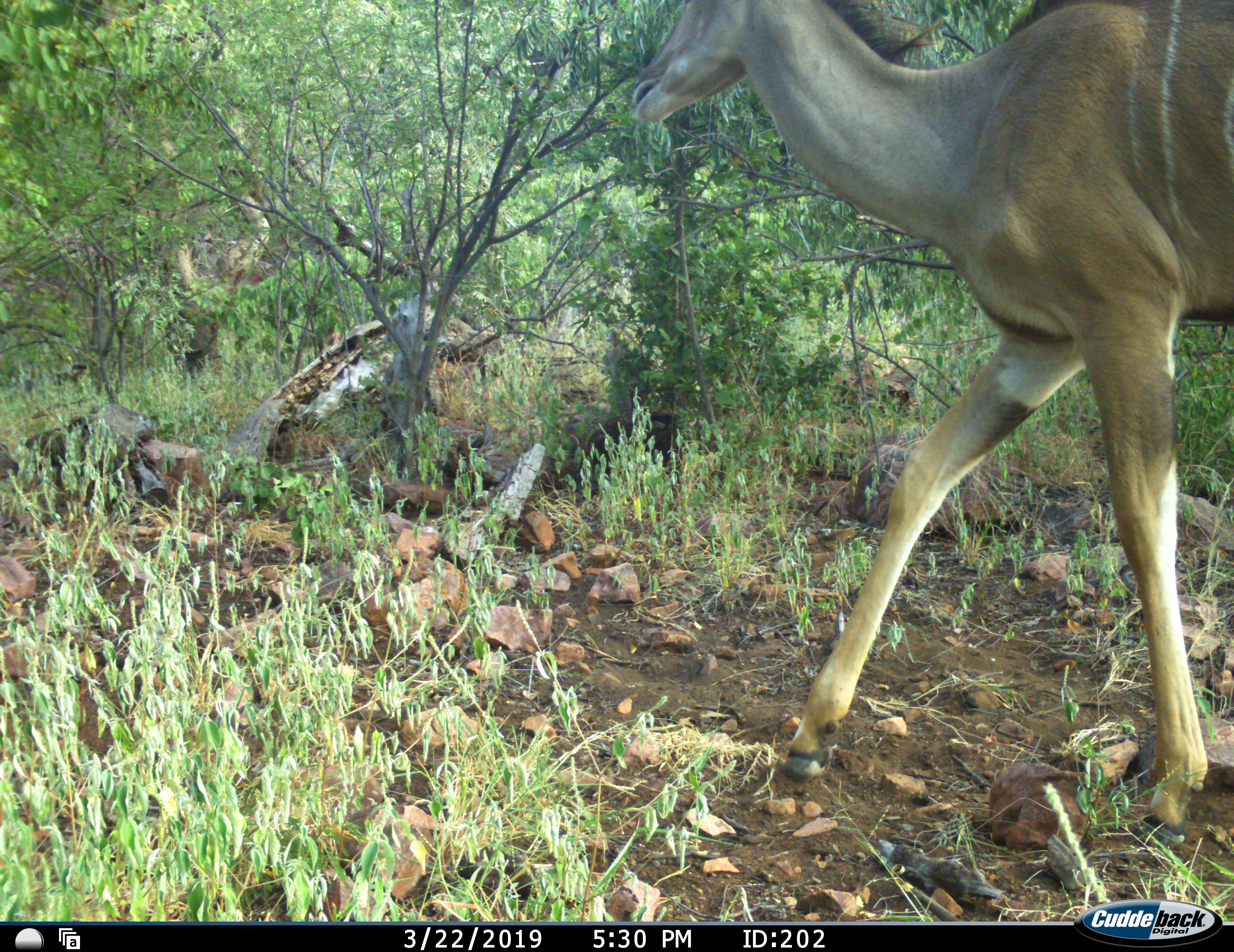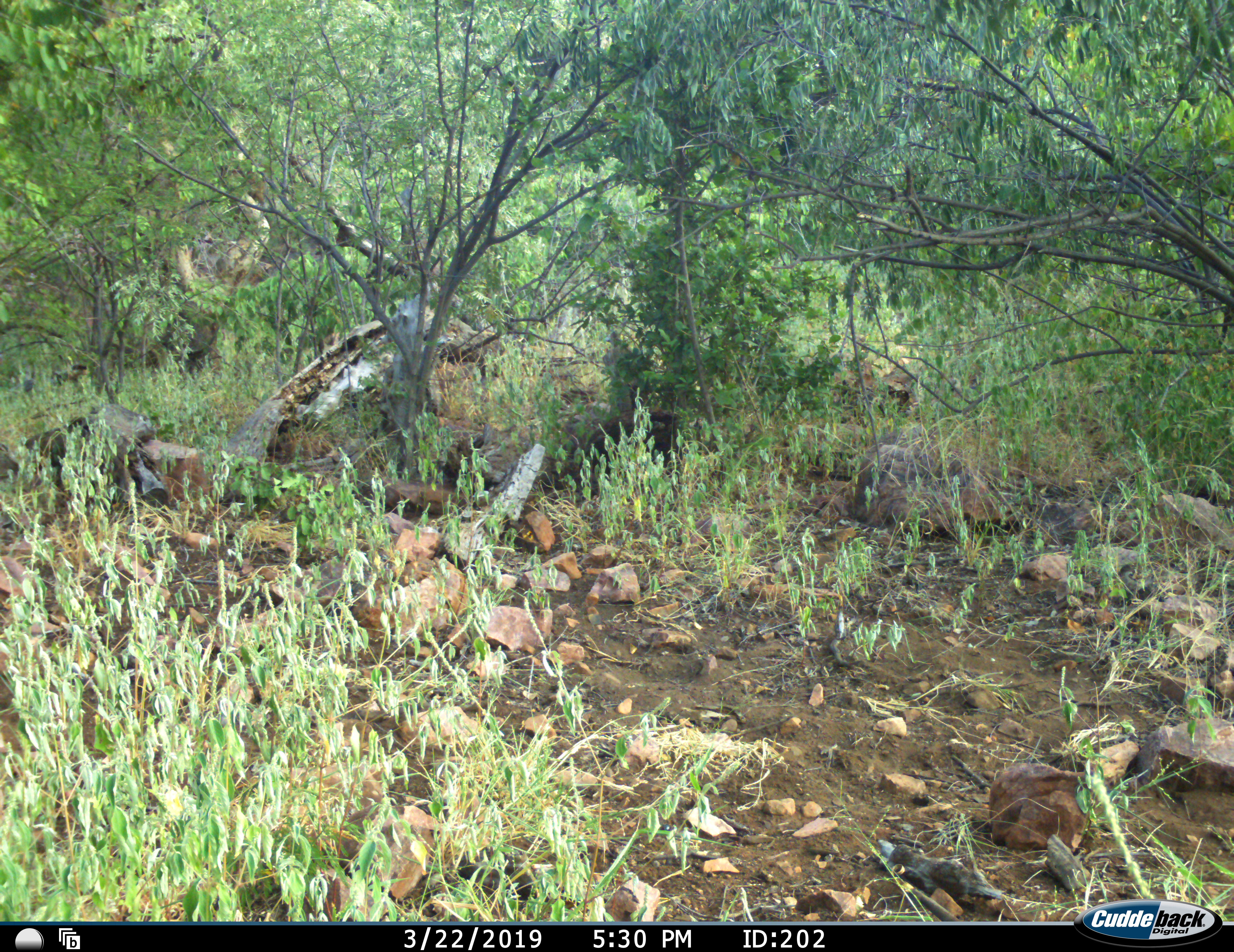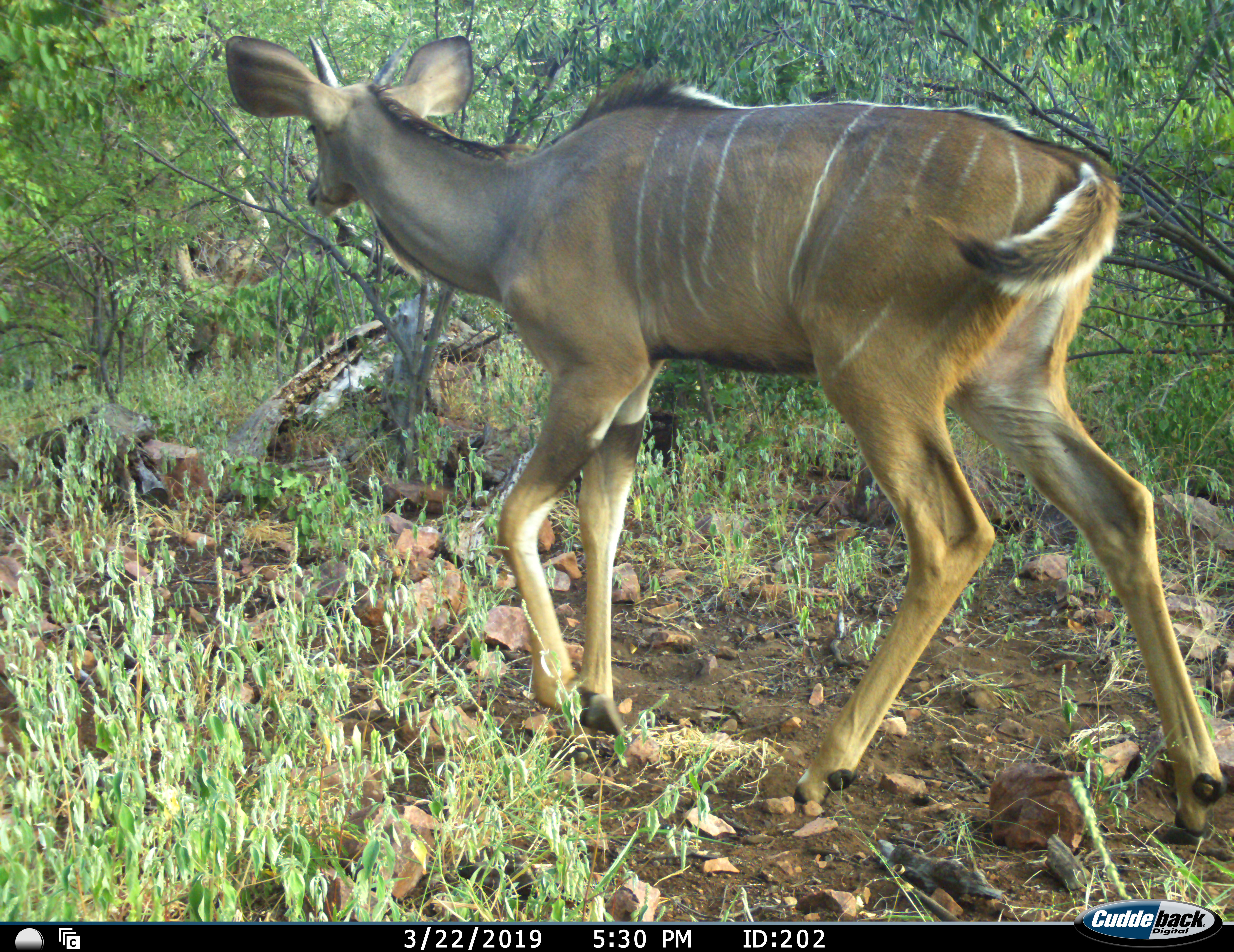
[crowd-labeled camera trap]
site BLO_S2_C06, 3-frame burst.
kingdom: Animalia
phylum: Chordata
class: Mammalia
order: Artiodactyla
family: Bovidae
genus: Tragelaphus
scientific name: Tragelaphus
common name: kudu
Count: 1.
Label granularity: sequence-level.